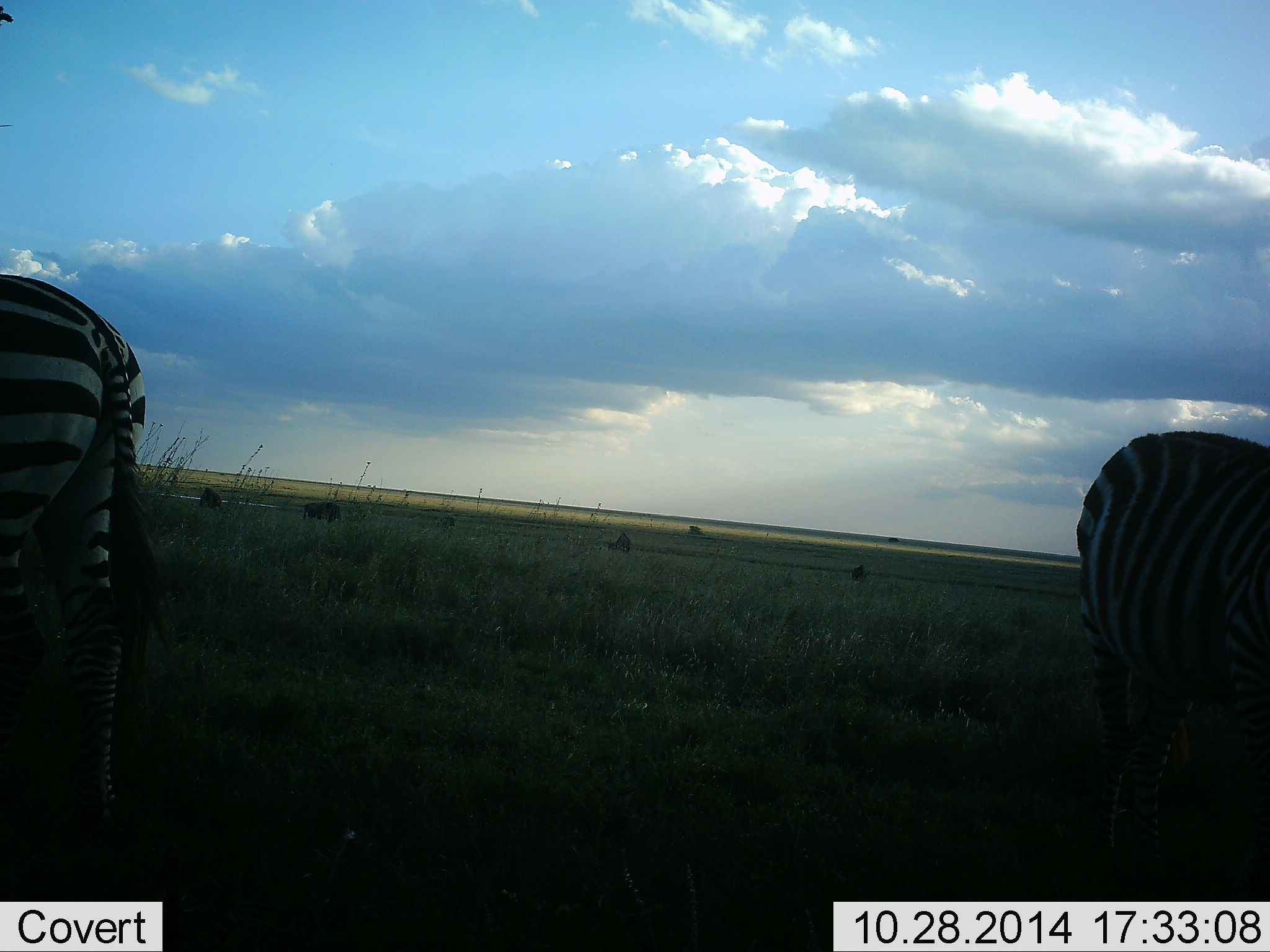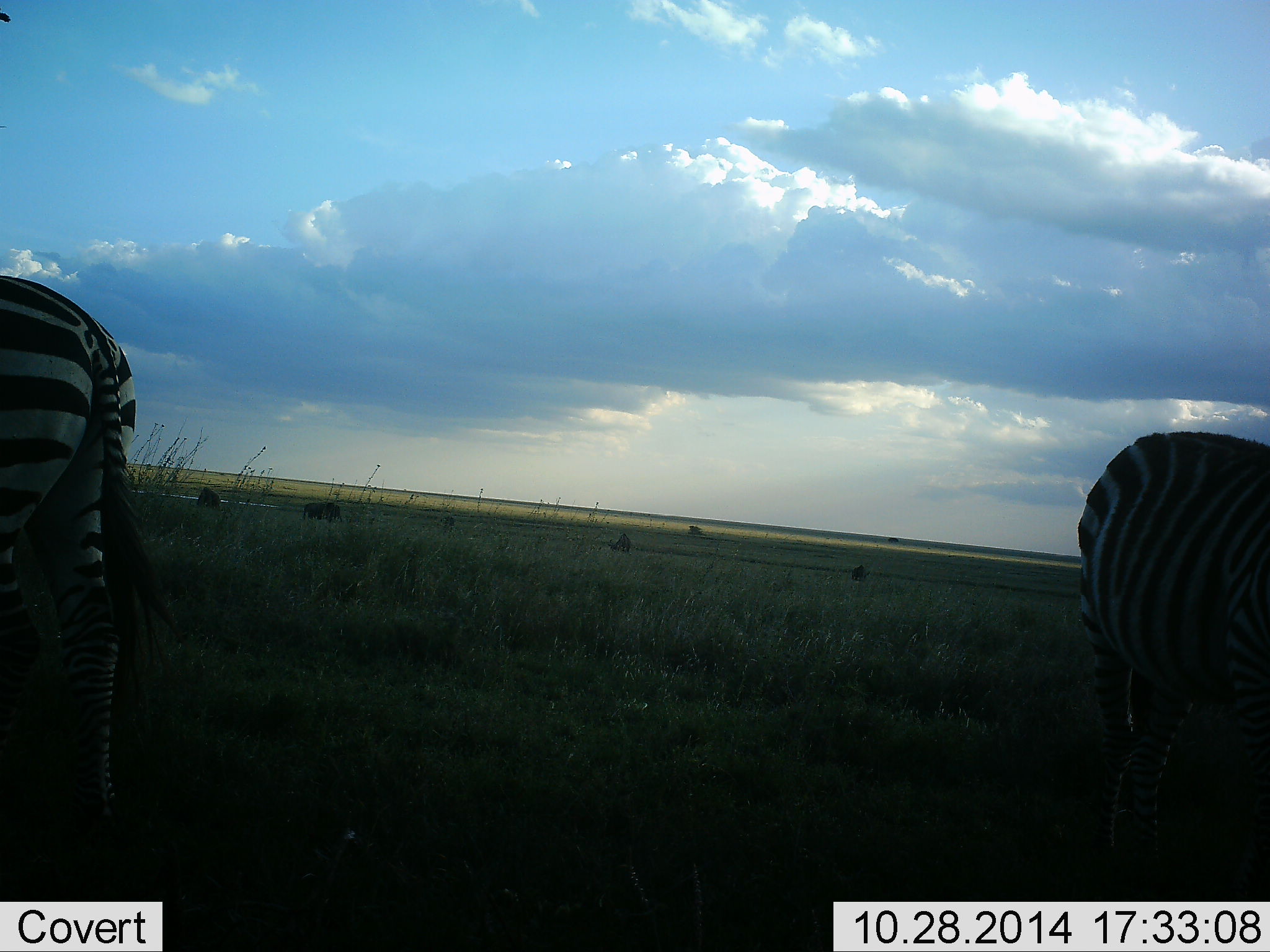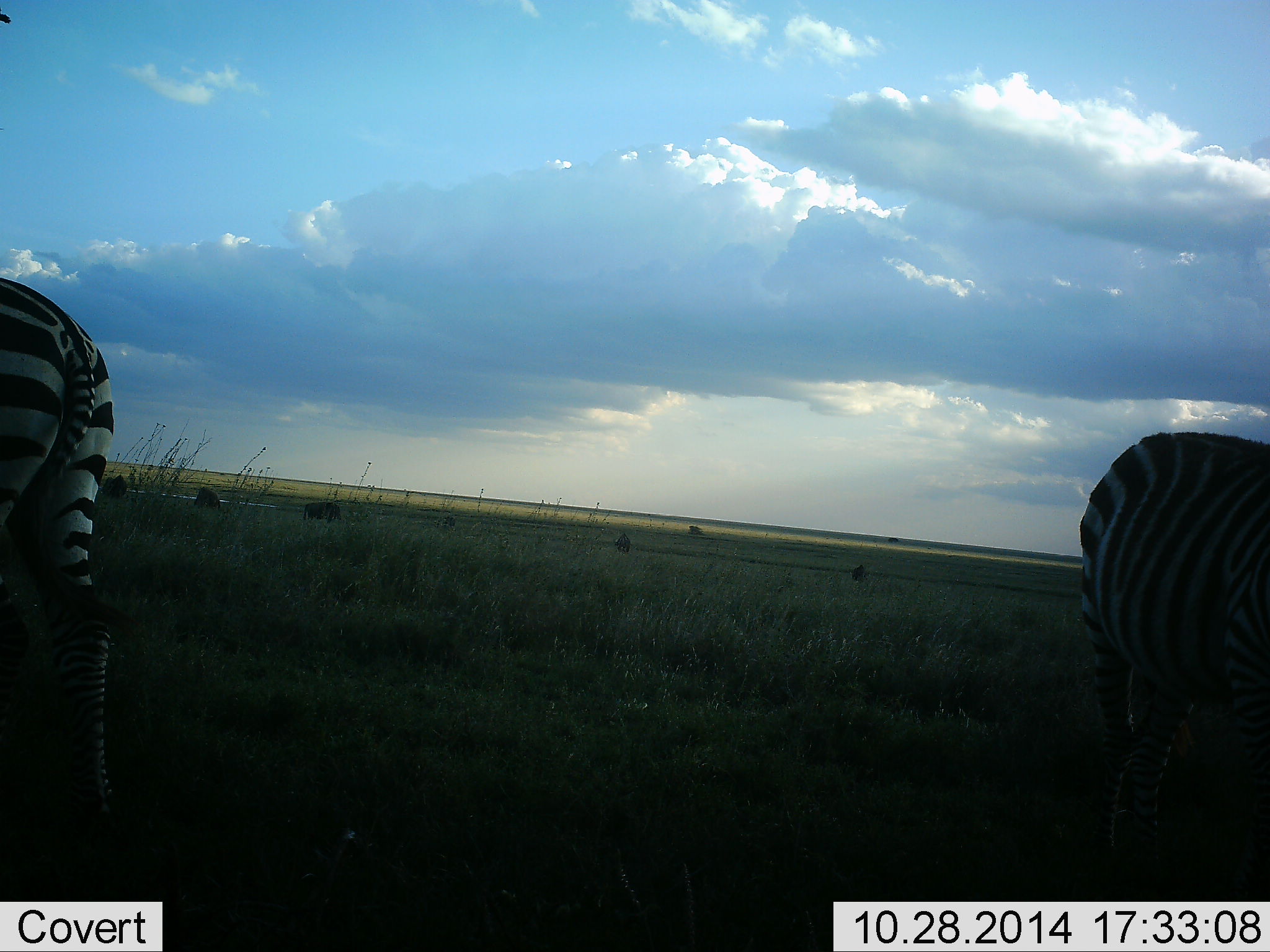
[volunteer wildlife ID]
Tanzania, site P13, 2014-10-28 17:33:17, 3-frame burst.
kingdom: Animalia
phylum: Chordata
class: Mammalia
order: Perissodactyla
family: Equidae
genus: Equus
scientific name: Equus quagga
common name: plains zebra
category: zebra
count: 2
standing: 67%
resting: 8%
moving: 0%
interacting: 0%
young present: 0%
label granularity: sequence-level